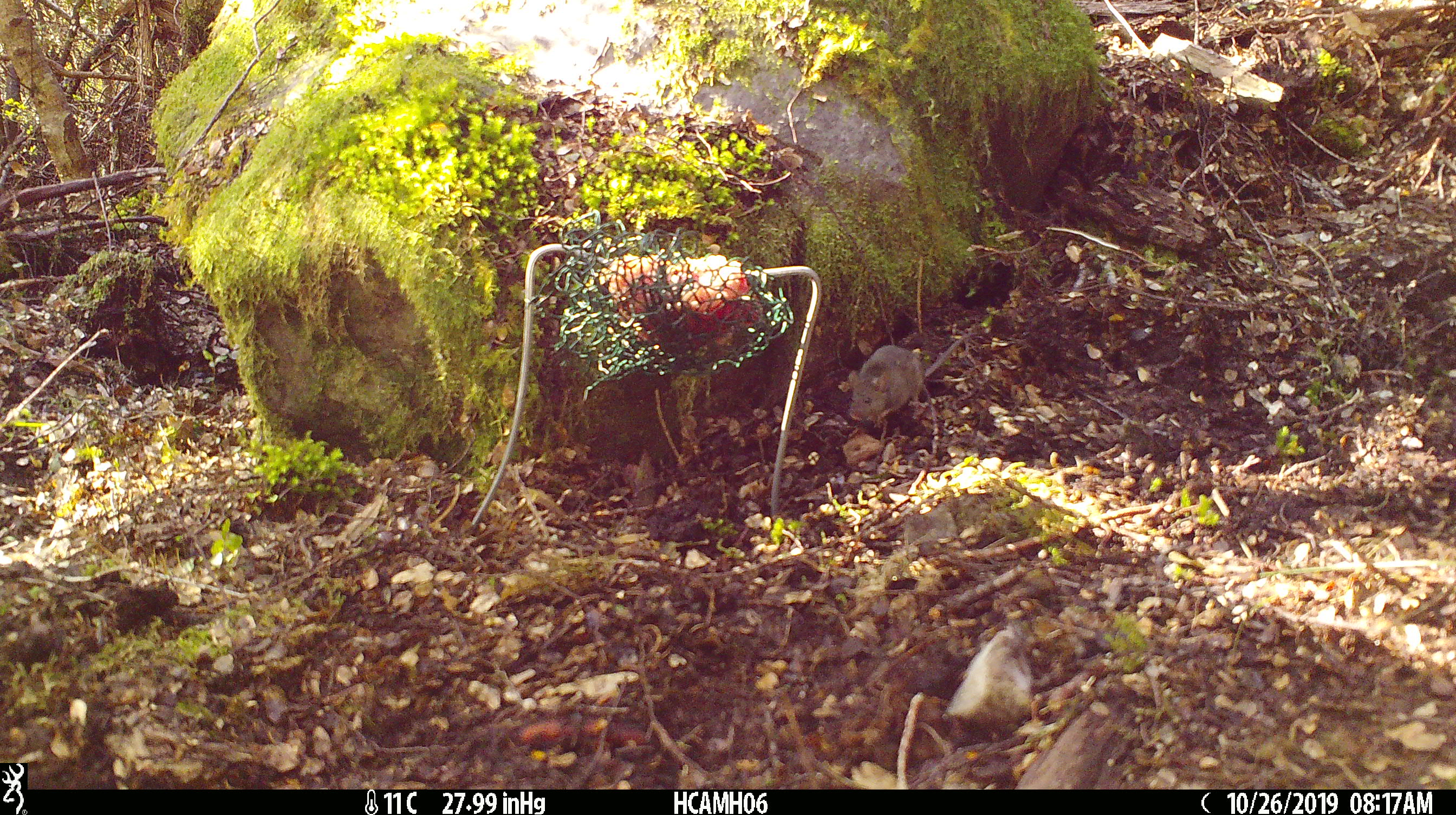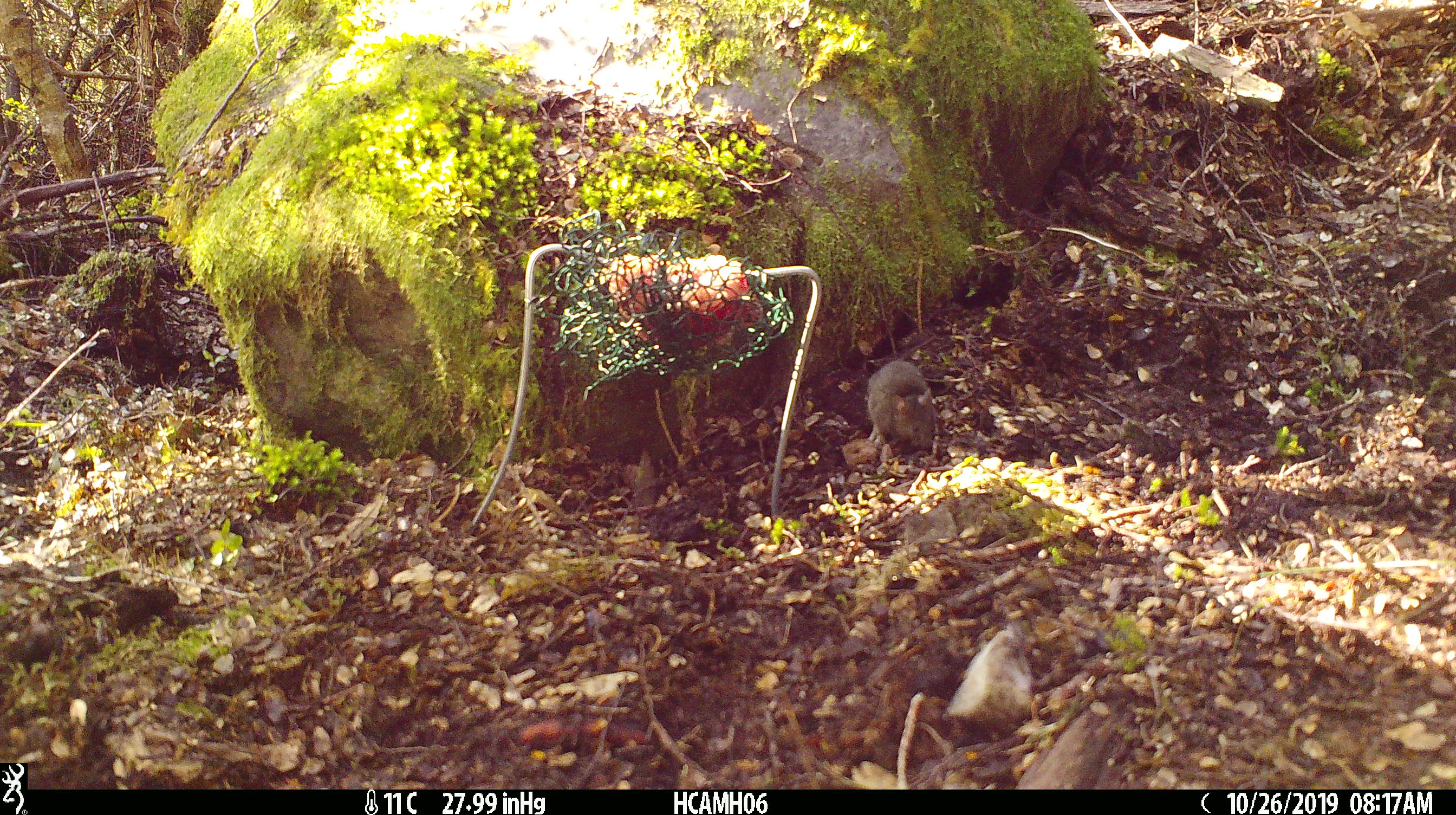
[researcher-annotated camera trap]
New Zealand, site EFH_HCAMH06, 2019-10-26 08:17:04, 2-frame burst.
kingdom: Animalia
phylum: Chordata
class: Mammalia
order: Rodentia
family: Muridae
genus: Mus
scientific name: Mus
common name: mouse